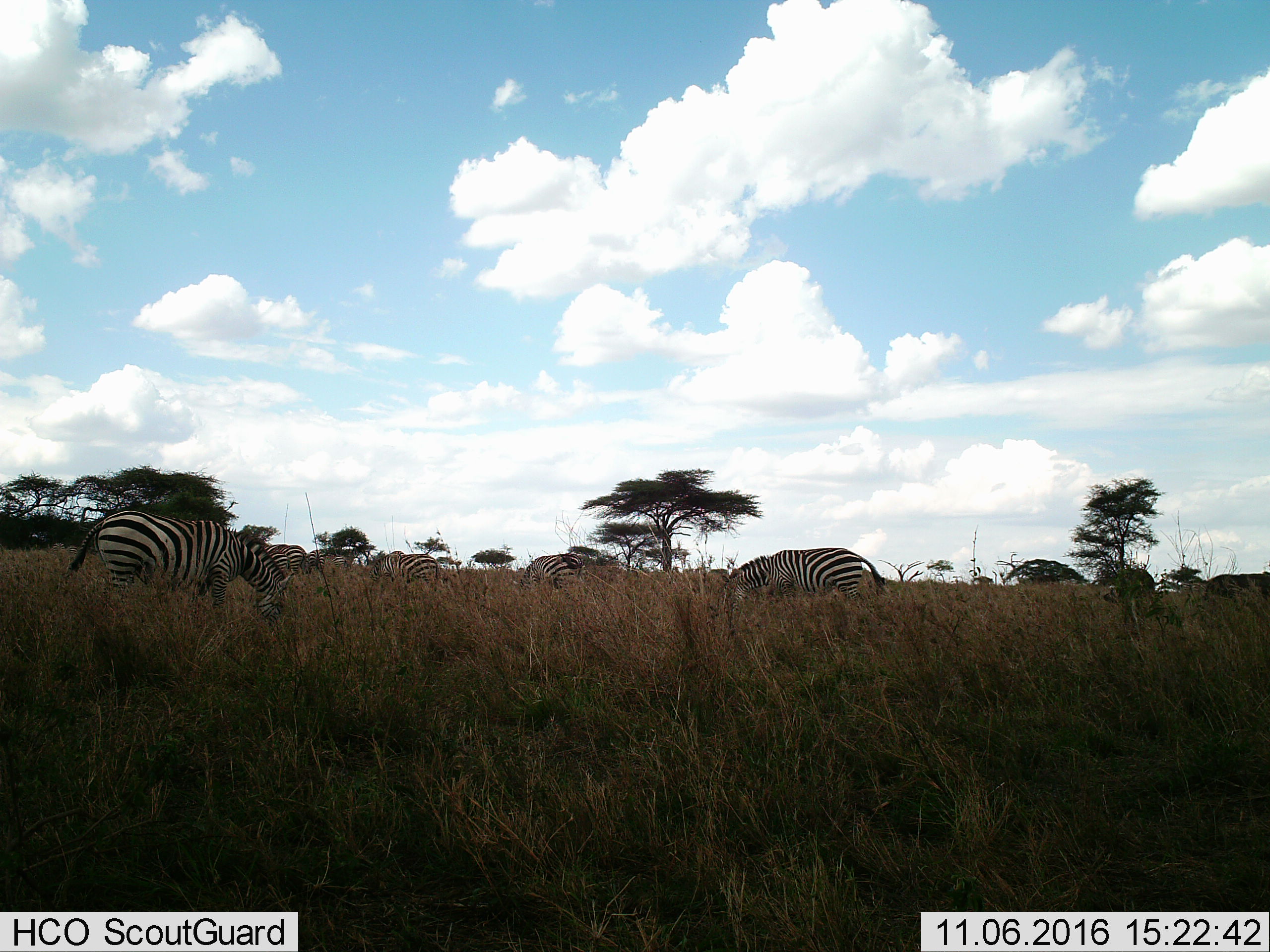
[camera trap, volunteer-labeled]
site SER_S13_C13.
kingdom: Animalia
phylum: Chordata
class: Mammalia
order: Perissodactyla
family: Equidae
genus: Equus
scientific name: Equus quagga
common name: plains zebra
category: zebraplains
Zebraplains (plains zebra) (Equus quagga), count 6. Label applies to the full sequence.